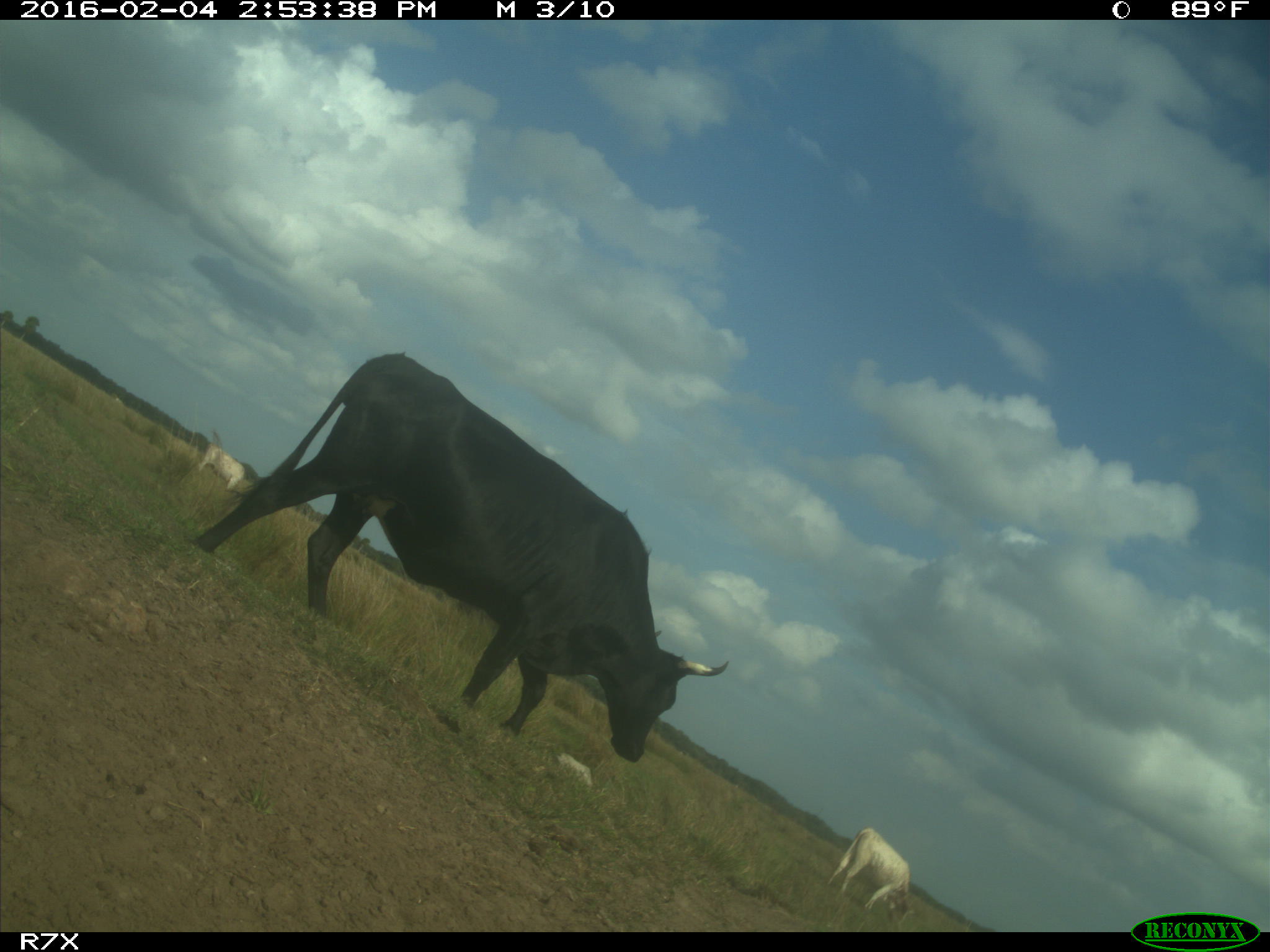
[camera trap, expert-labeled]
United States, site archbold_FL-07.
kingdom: Animalia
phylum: Chordata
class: Mammalia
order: Artiodactyla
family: Bovidae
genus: Bos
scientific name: Bos taurus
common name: domestic cow